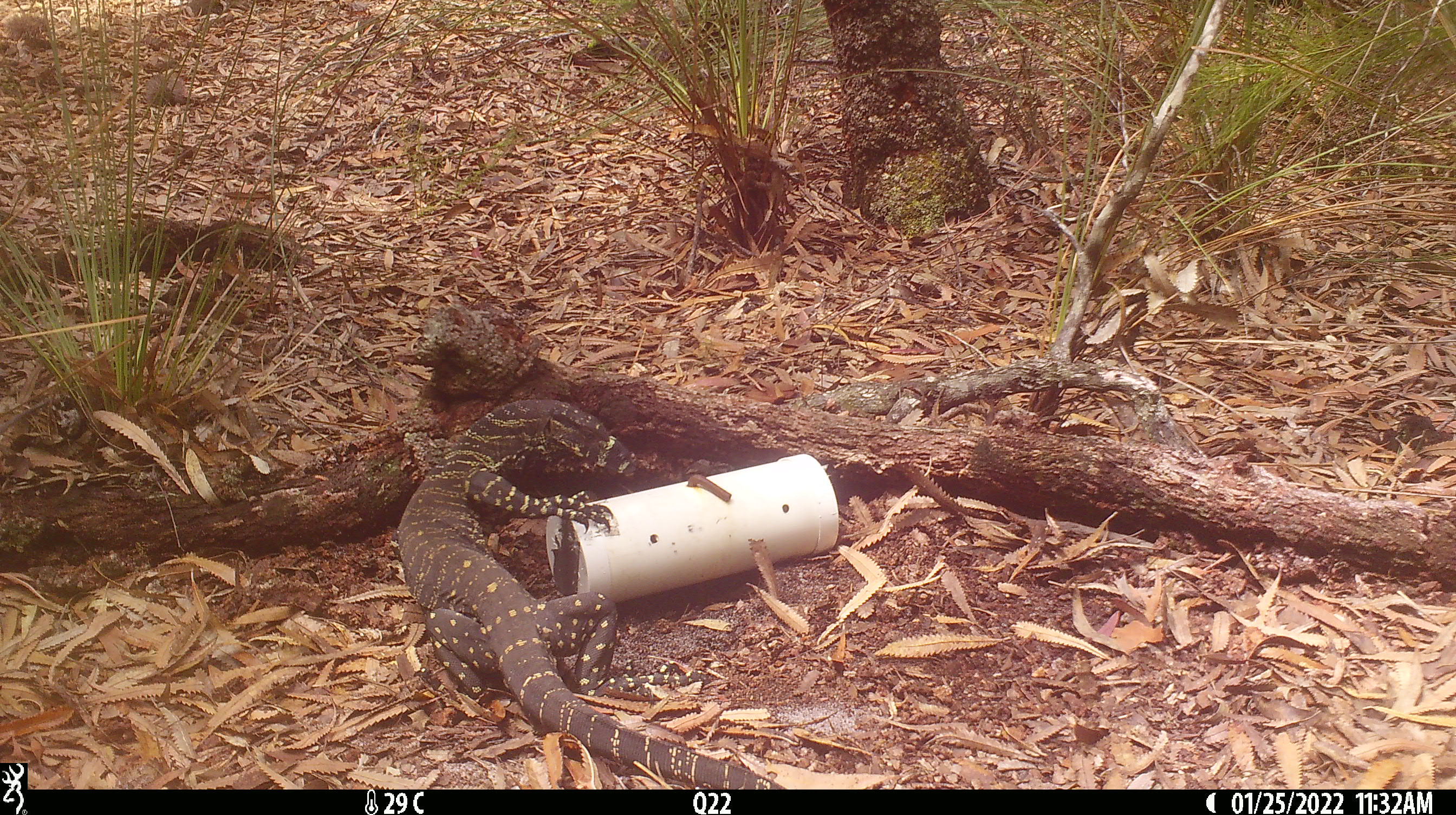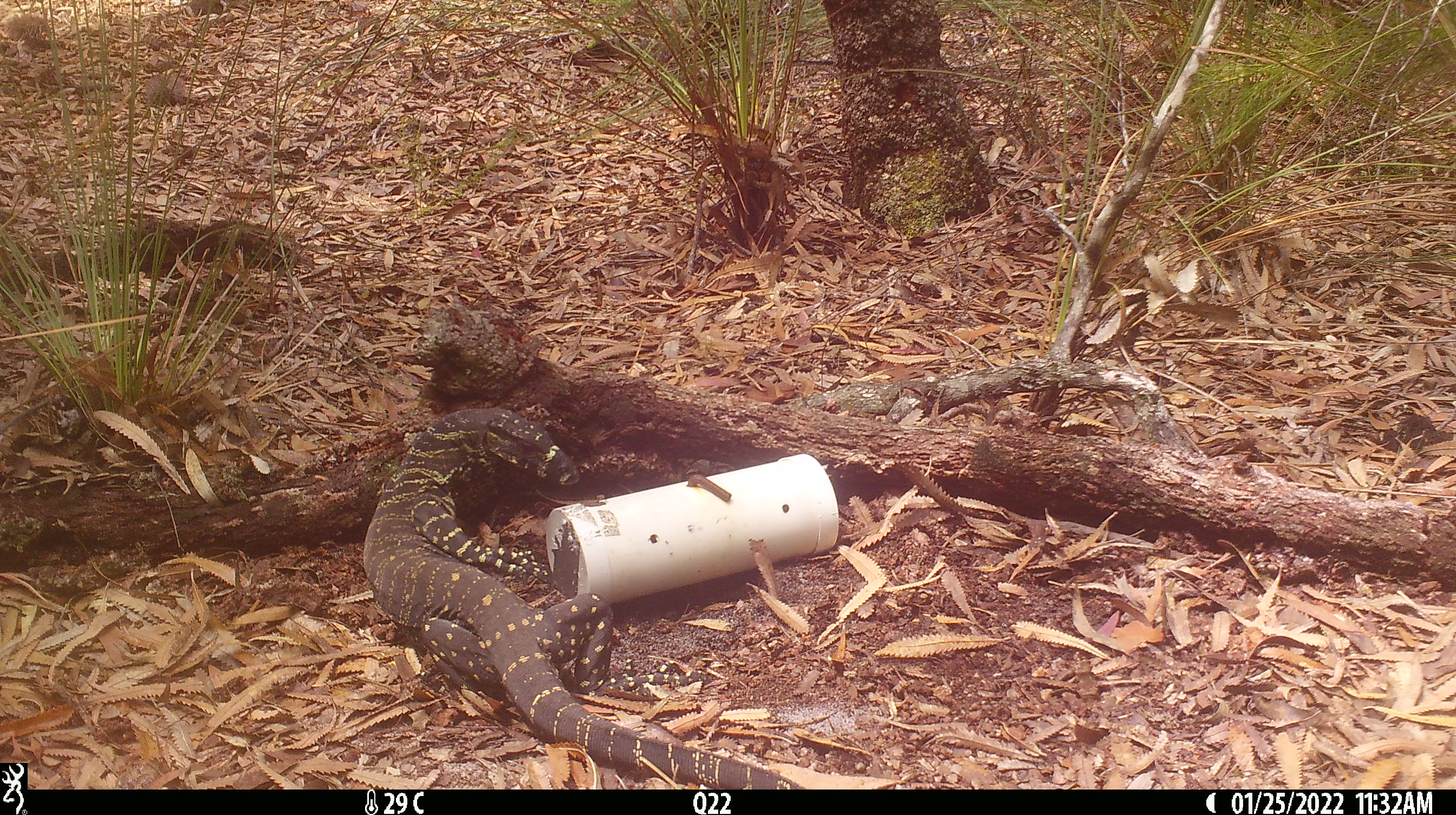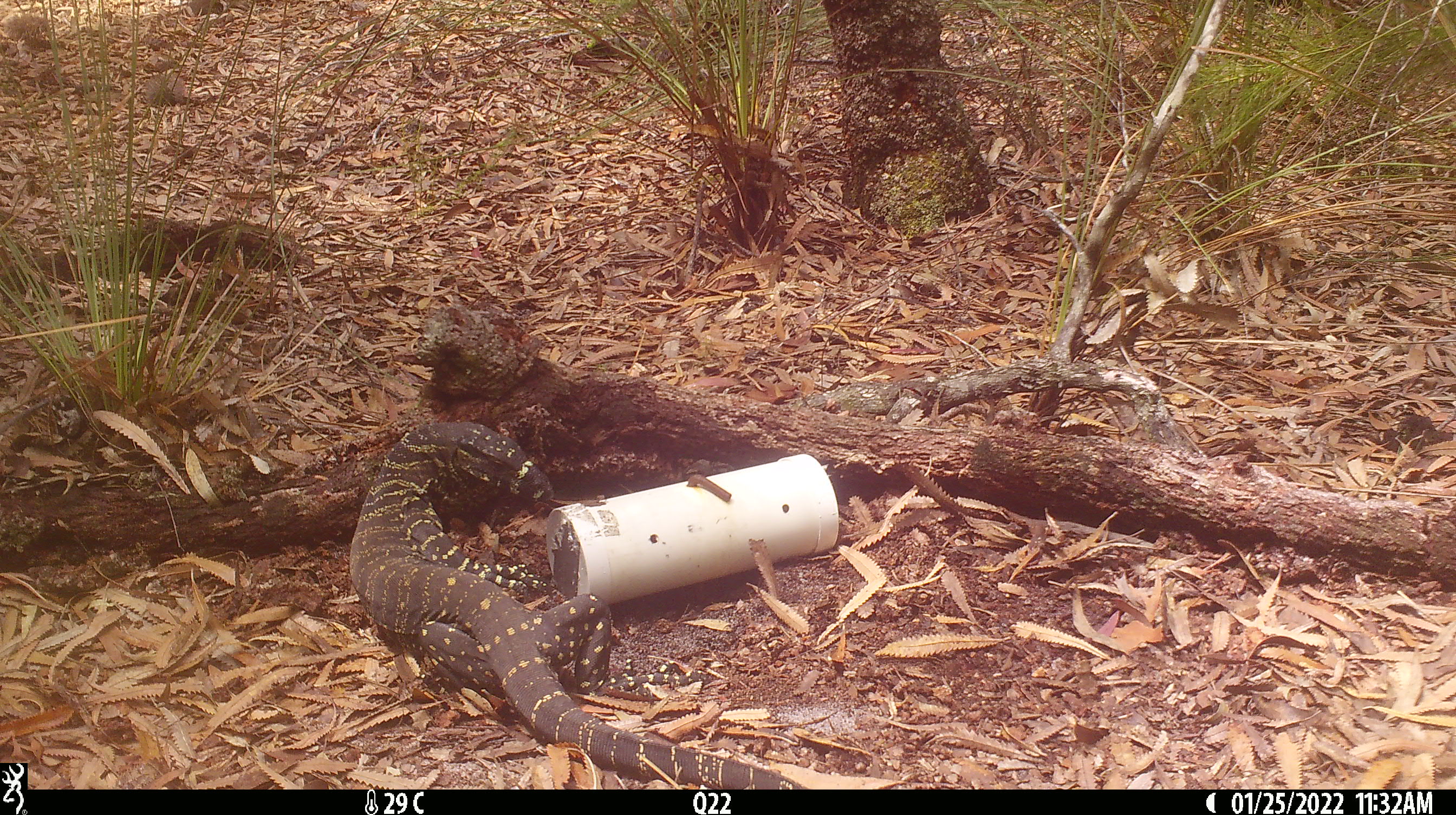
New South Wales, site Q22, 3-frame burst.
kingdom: Animalia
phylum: Chordata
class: Reptilia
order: Squamata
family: Varanidae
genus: Varanus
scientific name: Varanus varius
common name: lace monitor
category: goanna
Goanna (lace monitor) (Varanus varius).